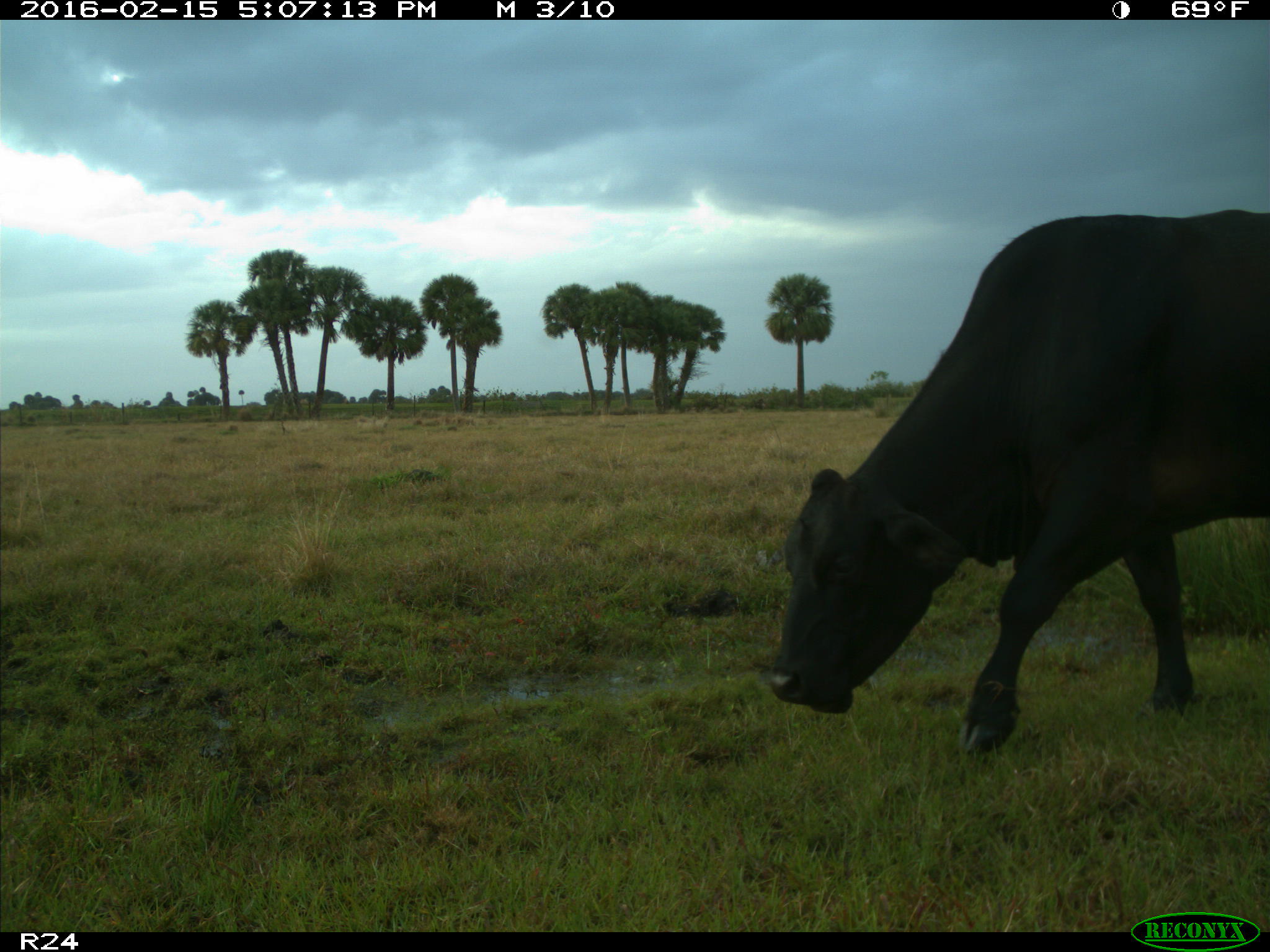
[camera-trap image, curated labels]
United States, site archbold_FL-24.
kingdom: Animalia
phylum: Chordata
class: Mammalia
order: Artiodactyla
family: Bovidae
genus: Bos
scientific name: Bos taurus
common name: domestic cow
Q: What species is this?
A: Bos taurus (domestic cow).